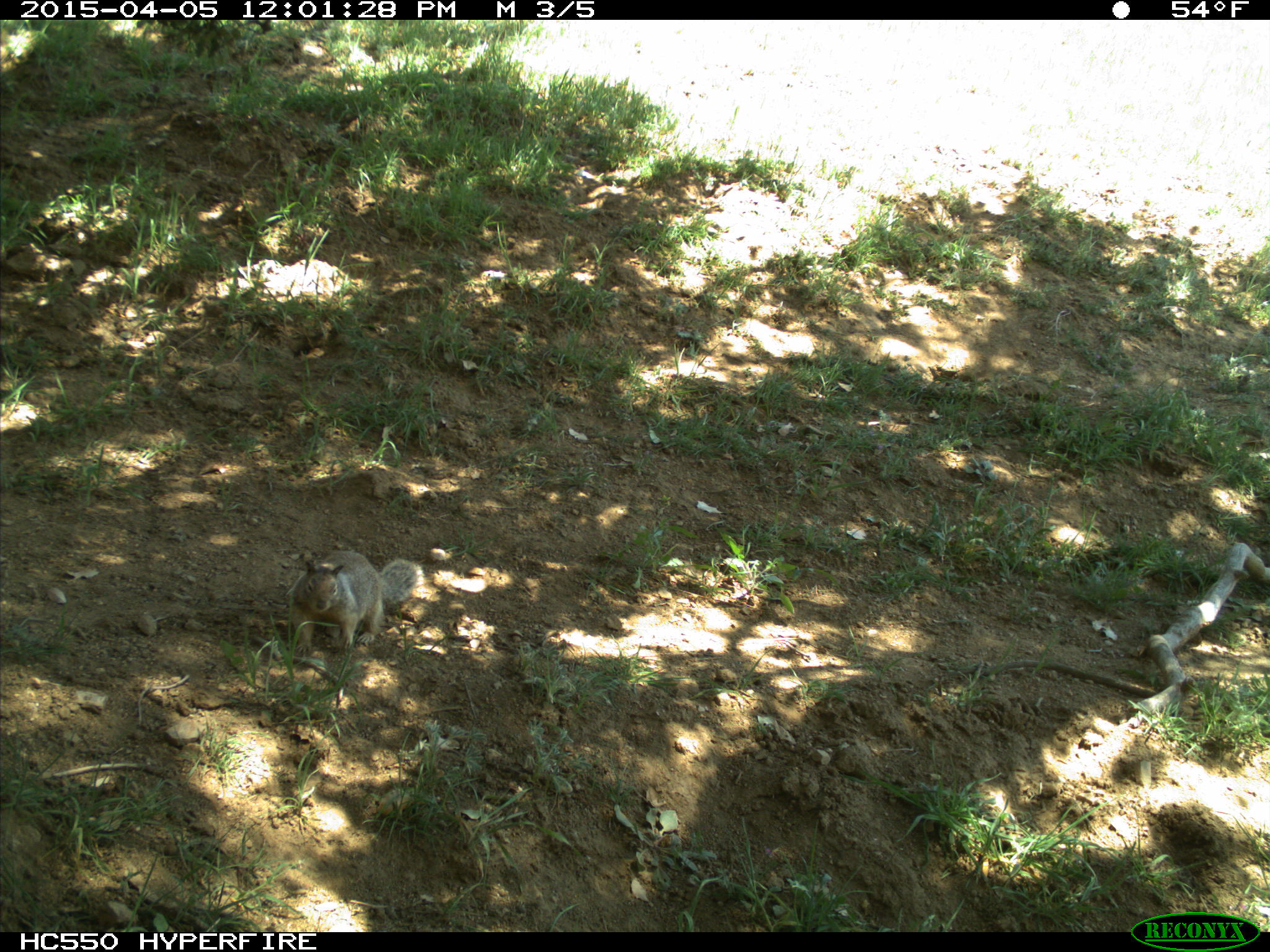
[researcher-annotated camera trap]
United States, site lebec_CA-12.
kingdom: Animalia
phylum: Chordata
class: Mammalia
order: Rodentia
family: Sciuridae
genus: Otospermophilus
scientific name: Otospermophilus beecheyi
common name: california ground squirrel